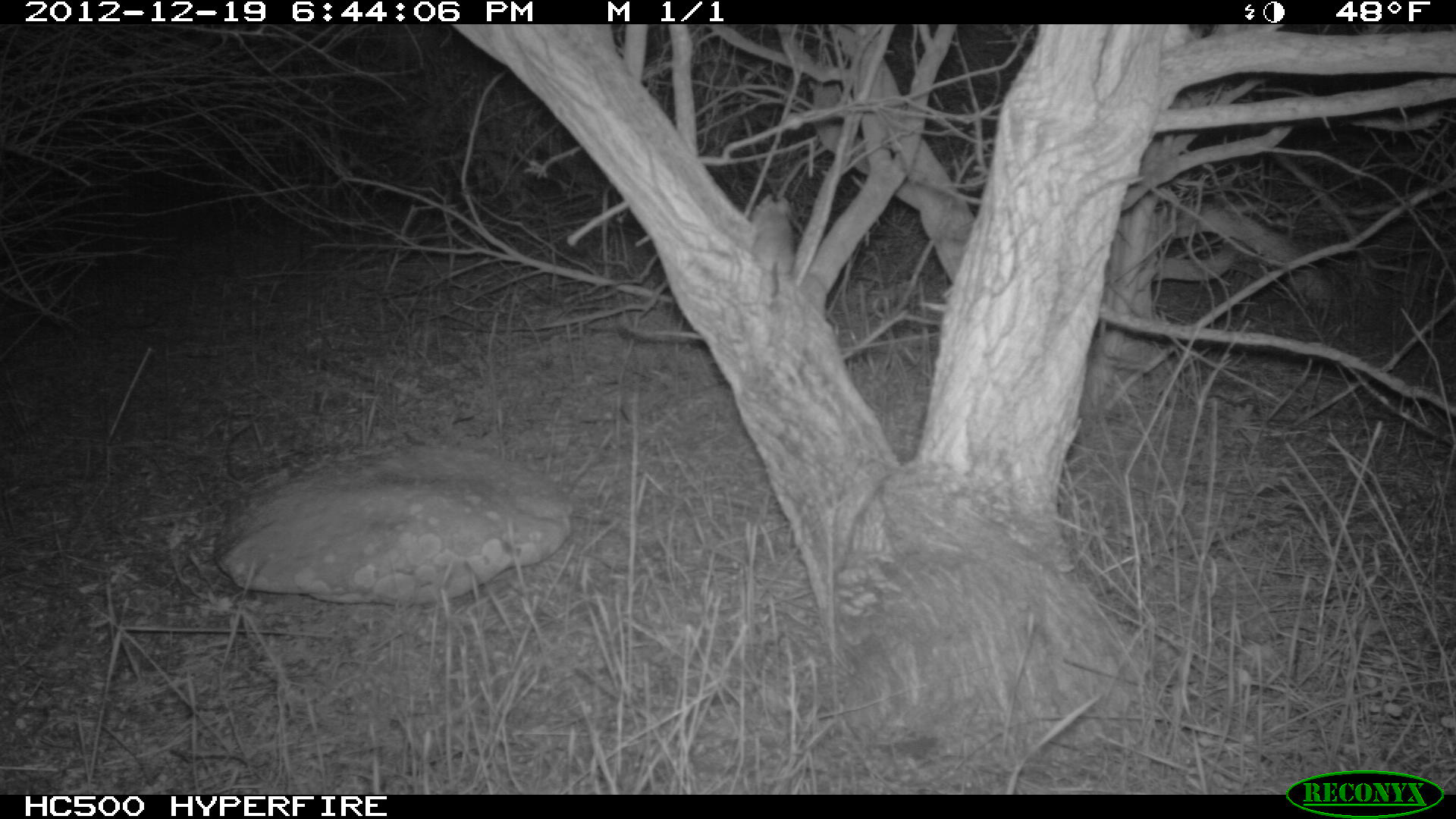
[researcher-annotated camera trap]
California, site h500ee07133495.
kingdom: Animalia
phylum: Chordata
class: Mammalia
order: Rodentia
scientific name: Rodentia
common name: rodent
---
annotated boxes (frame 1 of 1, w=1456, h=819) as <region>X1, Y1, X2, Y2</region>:
rodent: <region>751, 192, 795, 298</region>